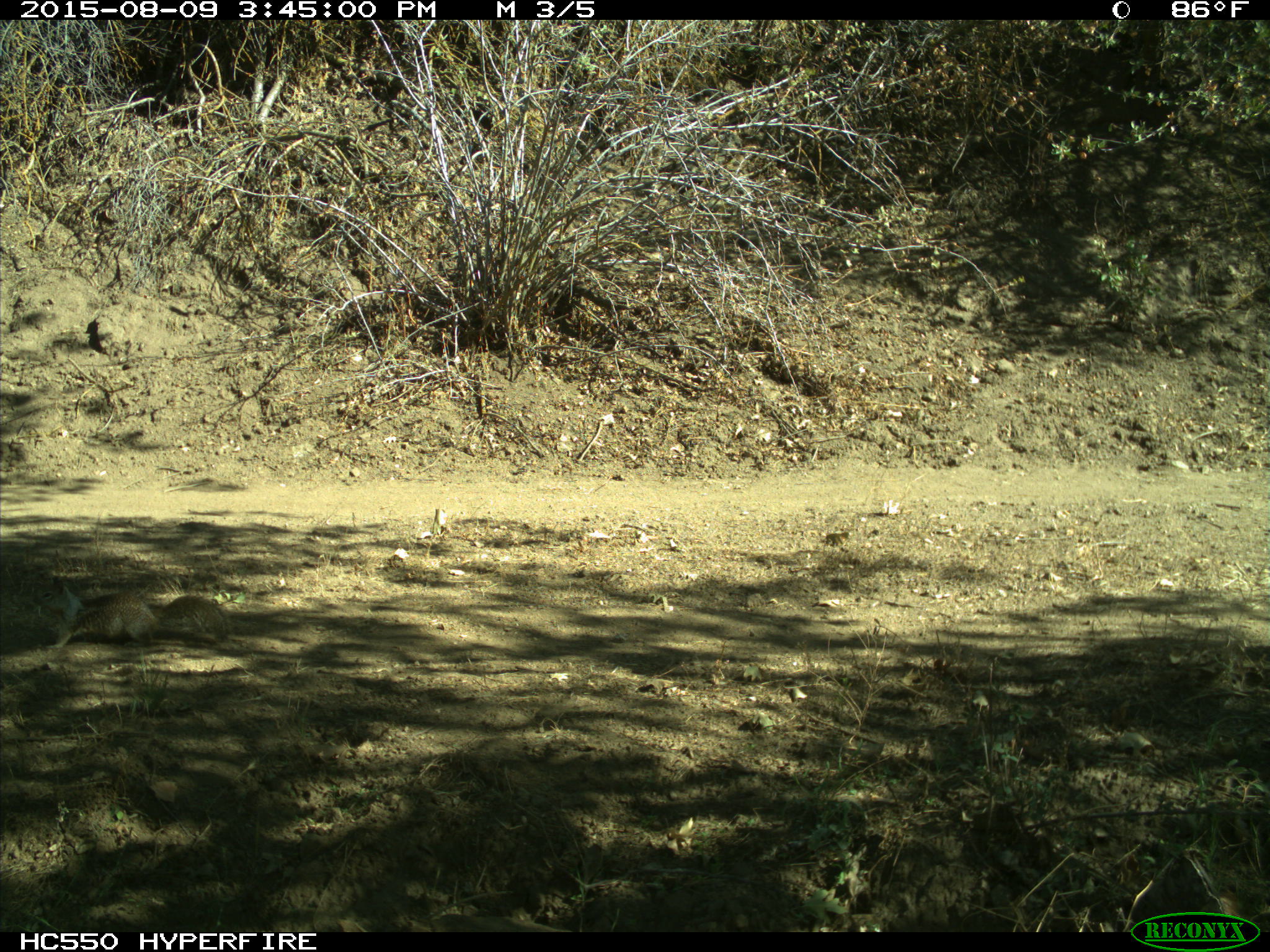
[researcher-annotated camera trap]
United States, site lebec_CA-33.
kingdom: Animalia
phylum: Chordata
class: Mammalia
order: Rodentia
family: Sciuridae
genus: Otospermophilus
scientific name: Otospermophilus beecheyi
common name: california ground squirrel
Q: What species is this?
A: Otospermophilus beecheyi (california ground squirrel).